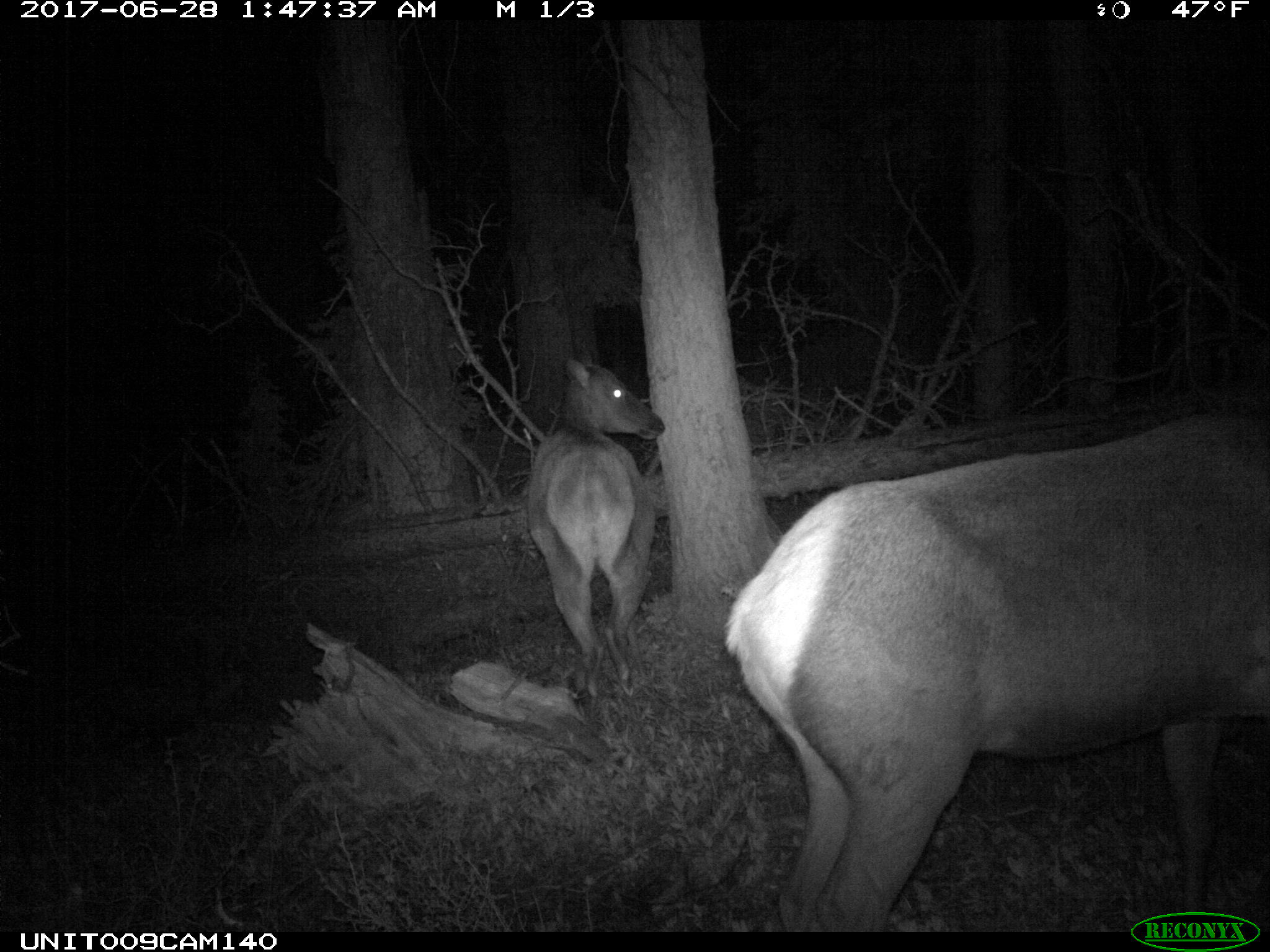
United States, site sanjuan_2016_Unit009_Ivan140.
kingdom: Animalia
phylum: Chordata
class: Mammalia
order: Artiodactyla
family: Cervidae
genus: Cervus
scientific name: Cervus elaphus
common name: red deer